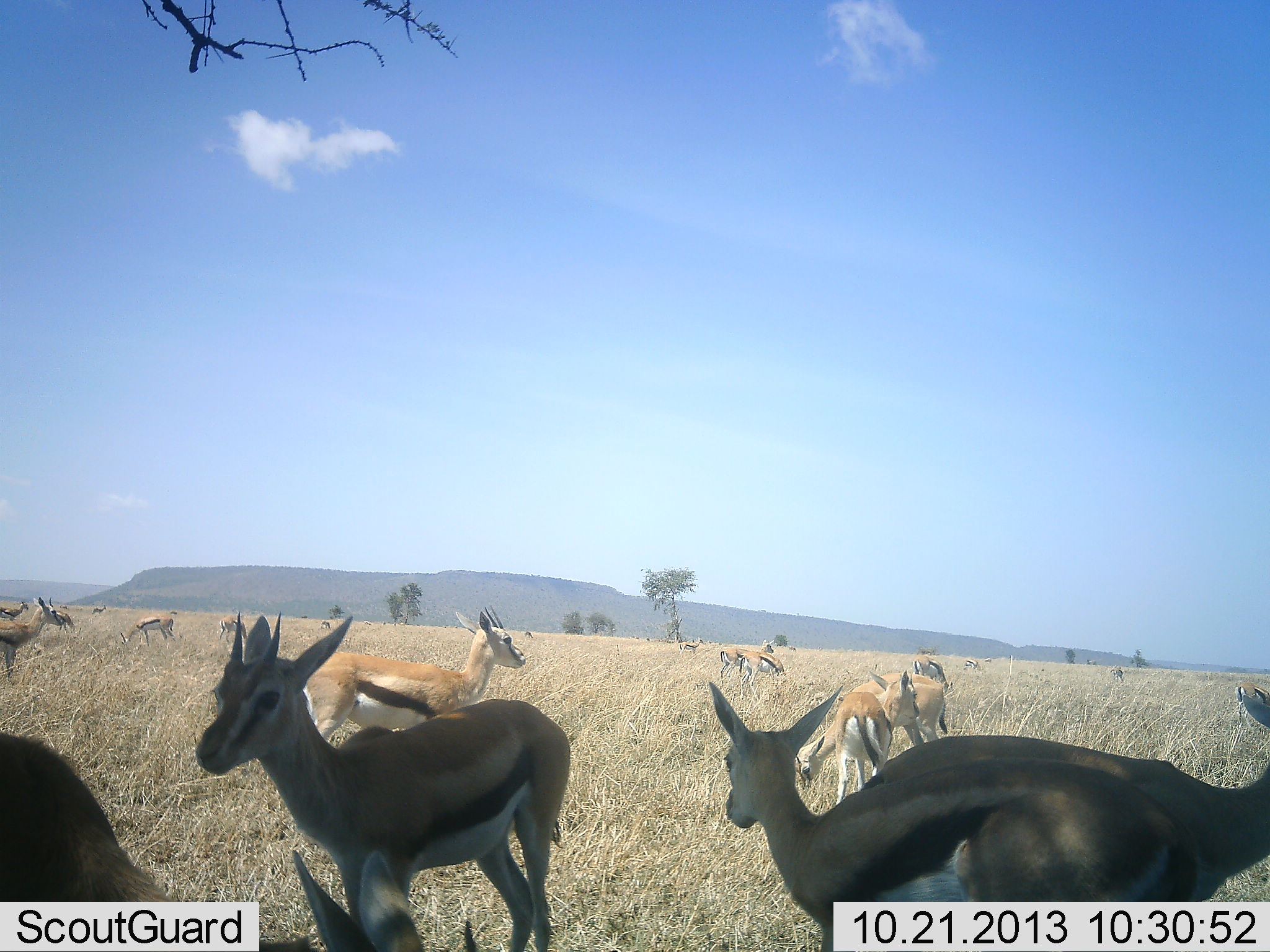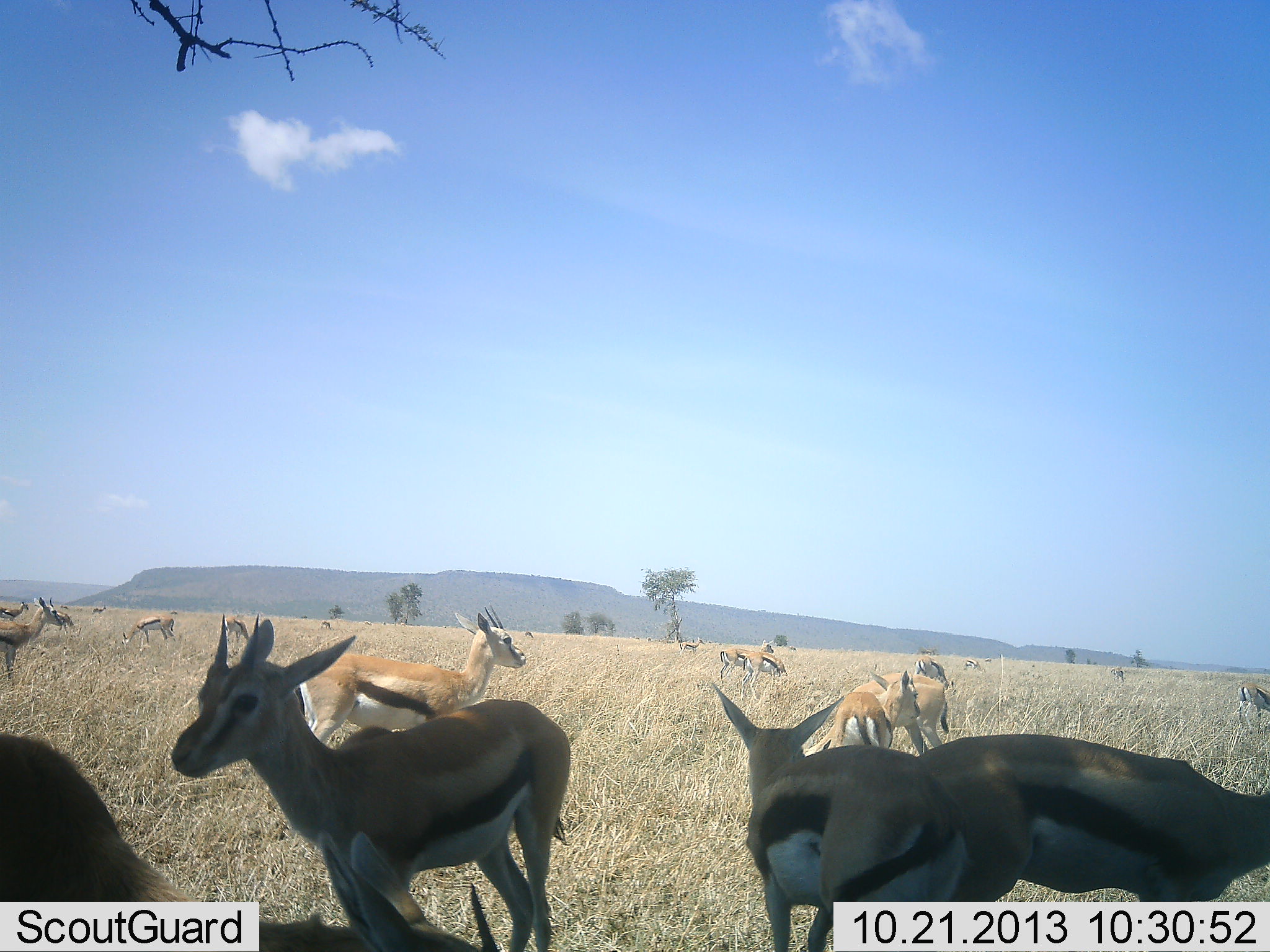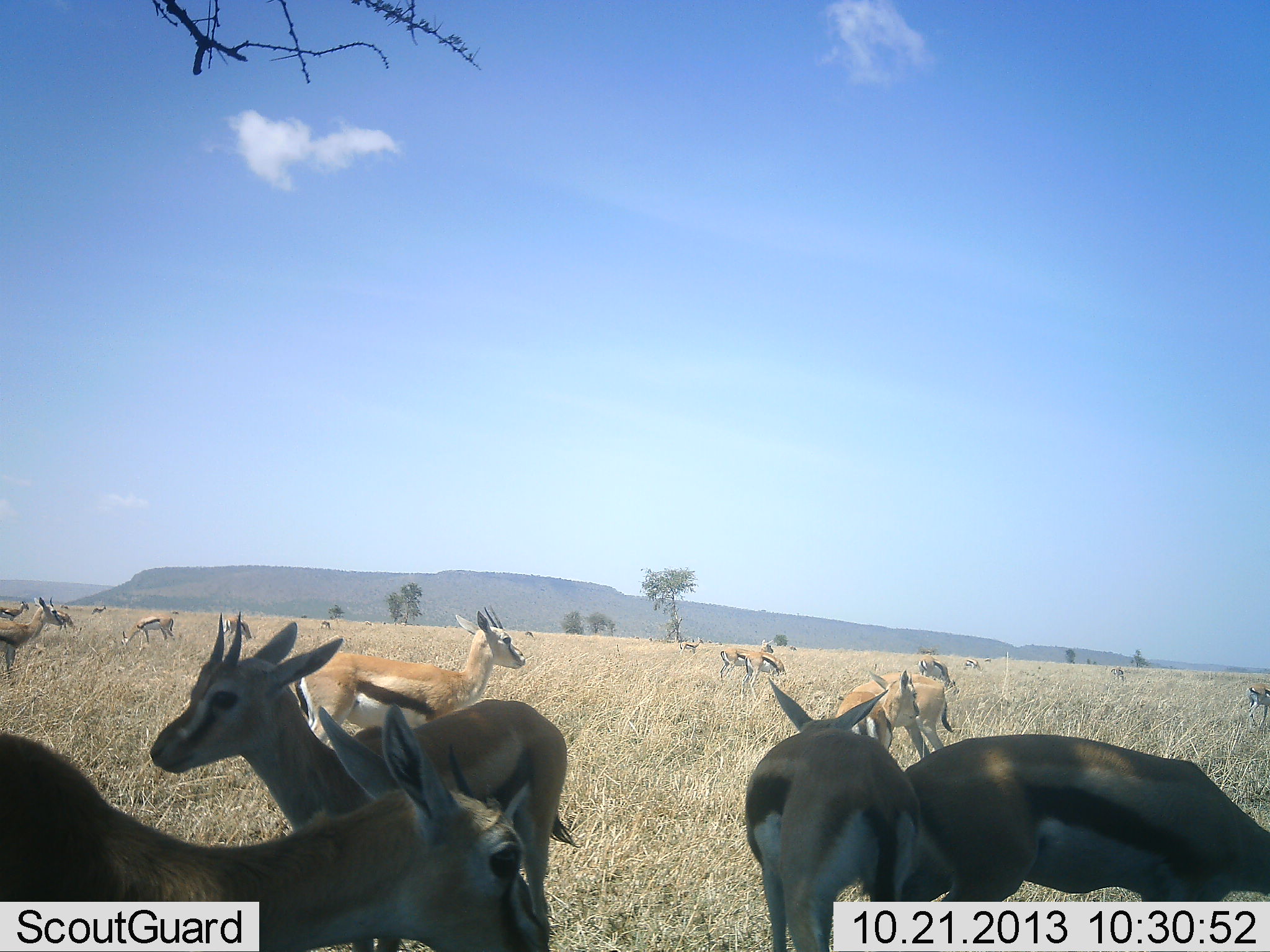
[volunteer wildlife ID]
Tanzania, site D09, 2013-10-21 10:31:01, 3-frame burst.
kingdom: Animalia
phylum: Chordata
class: Mammalia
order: Artiodactyla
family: Bovidae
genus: Eudorcas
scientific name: Eudorcas thomsonii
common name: thomson's gazelle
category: gazellethomsons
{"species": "gazellethomsons (thomson's gazelle) (Eudorcas thomsonii)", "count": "11-50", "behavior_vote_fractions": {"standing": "95%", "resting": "5%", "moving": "38%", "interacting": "24%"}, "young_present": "5%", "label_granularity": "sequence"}